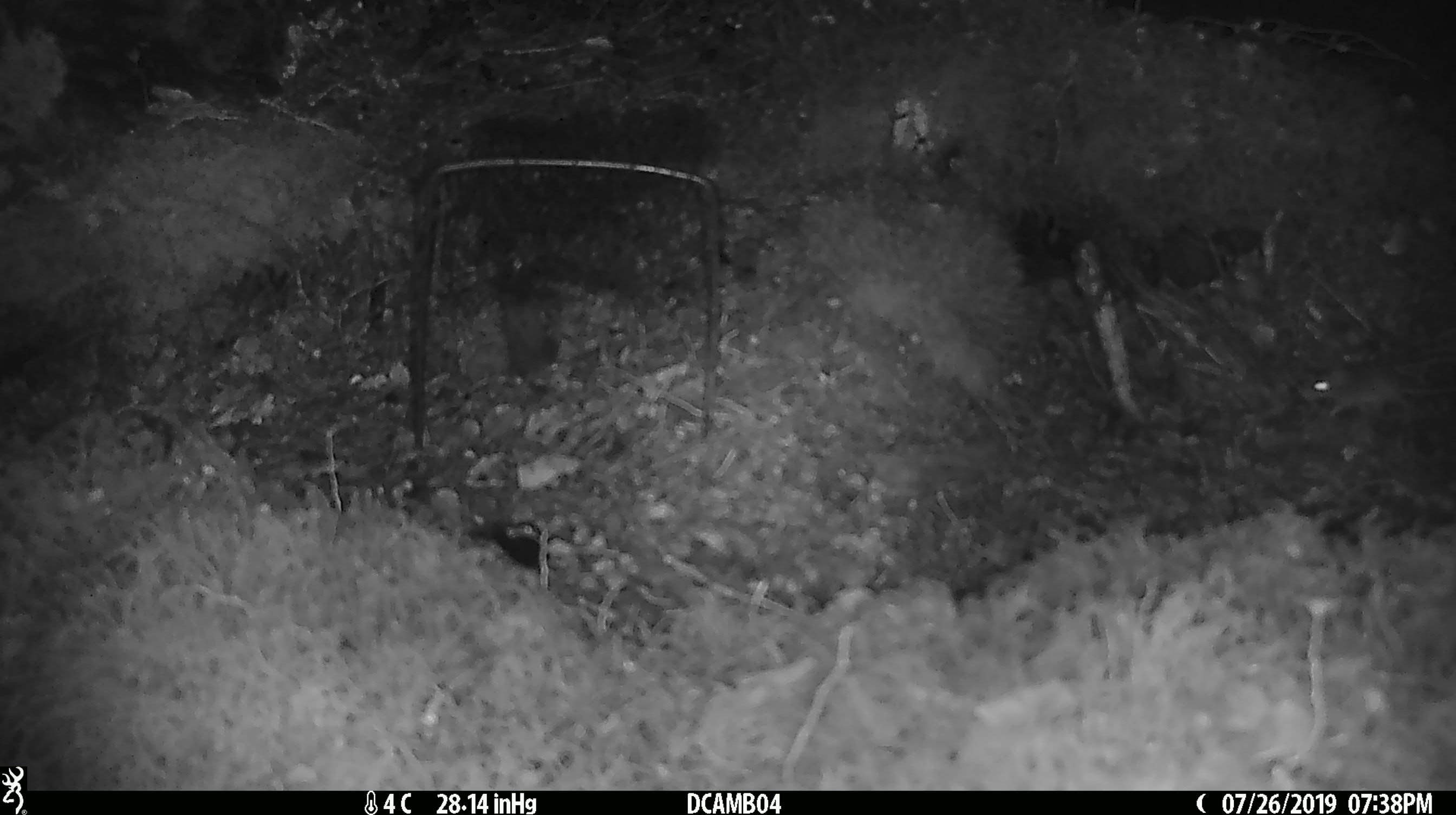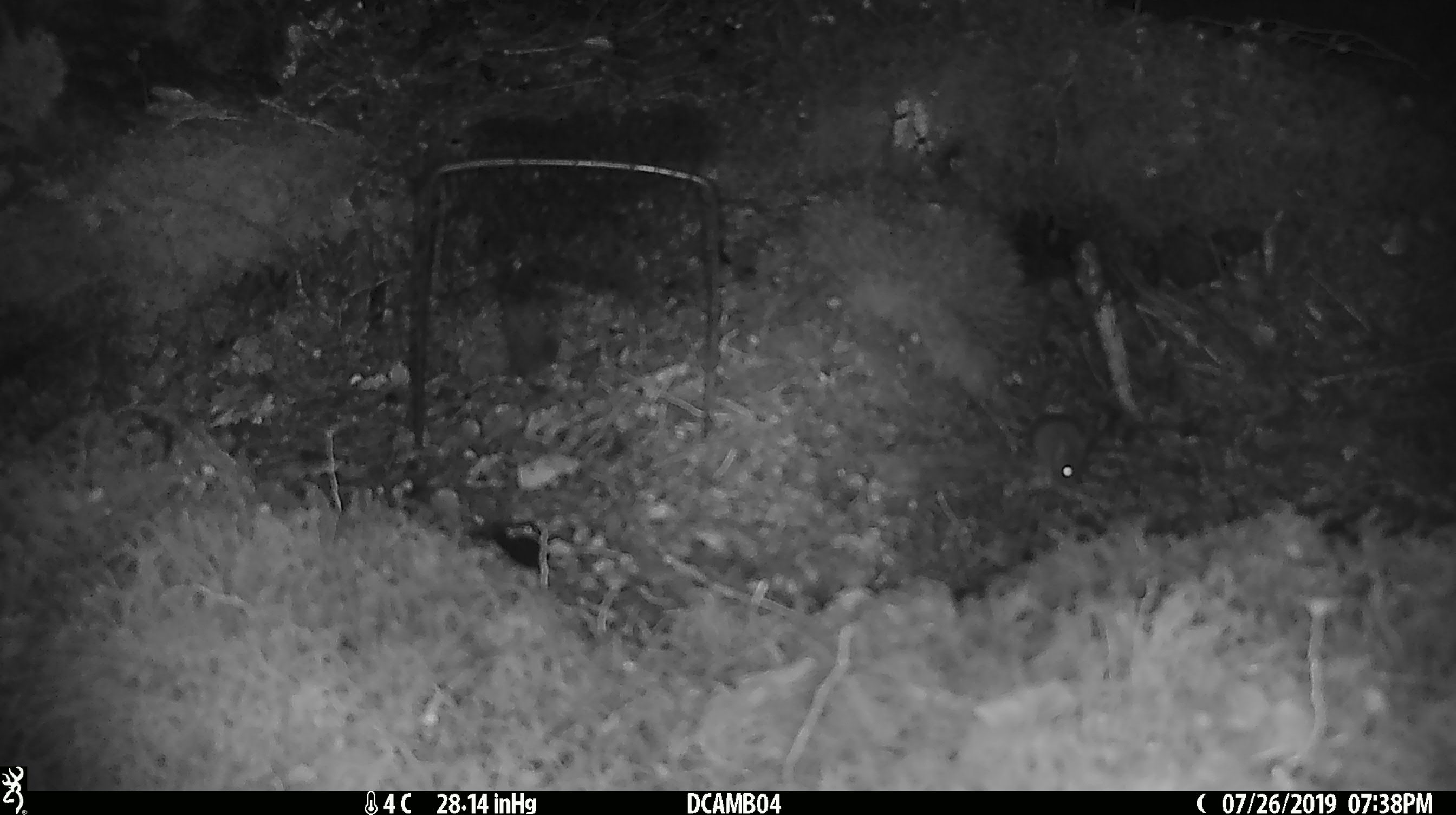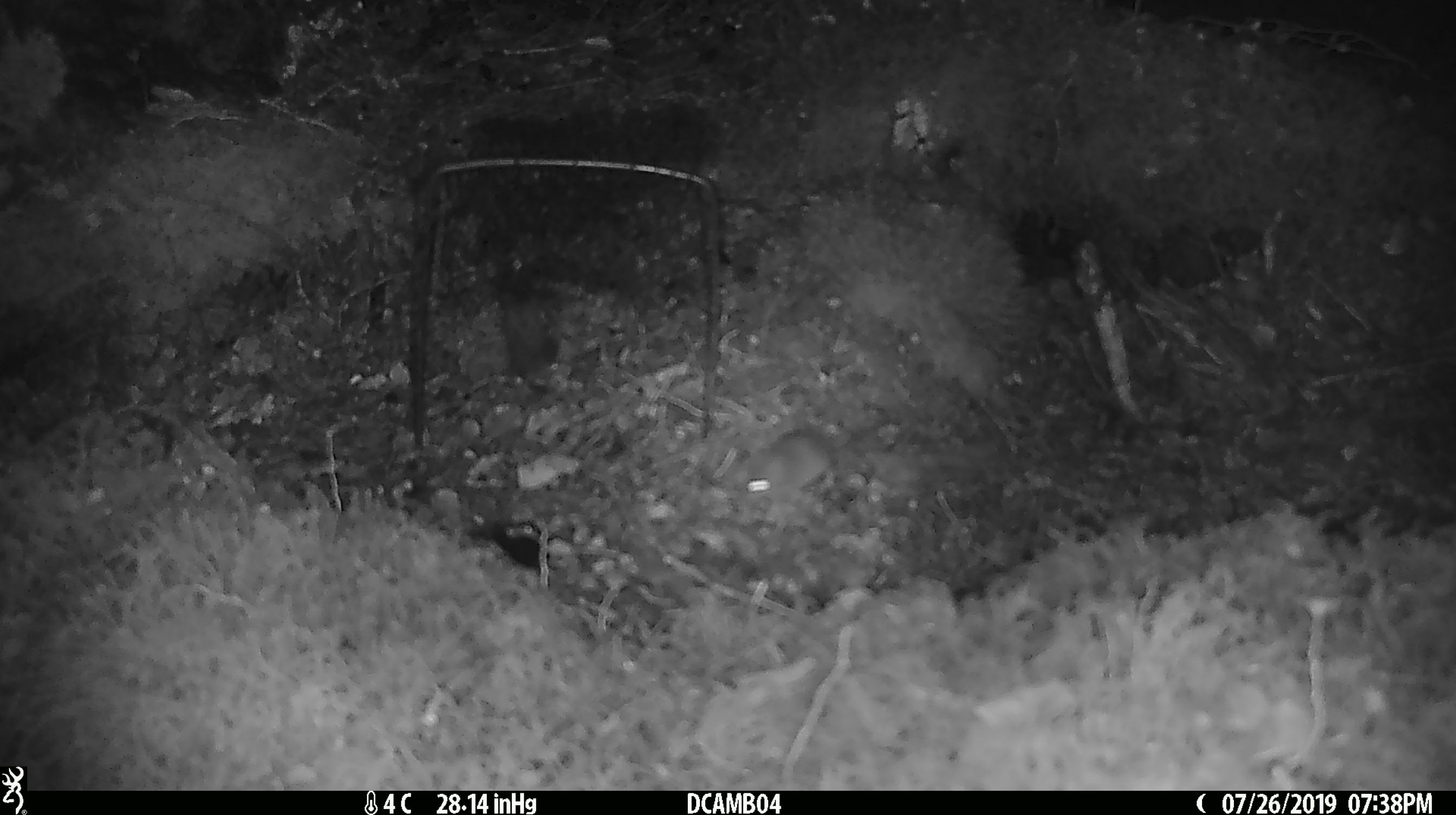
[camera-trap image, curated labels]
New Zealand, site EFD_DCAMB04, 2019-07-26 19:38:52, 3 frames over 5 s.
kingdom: Animalia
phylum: Chordata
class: Mammalia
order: Rodentia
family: Muridae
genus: Mus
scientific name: Mus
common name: mouse